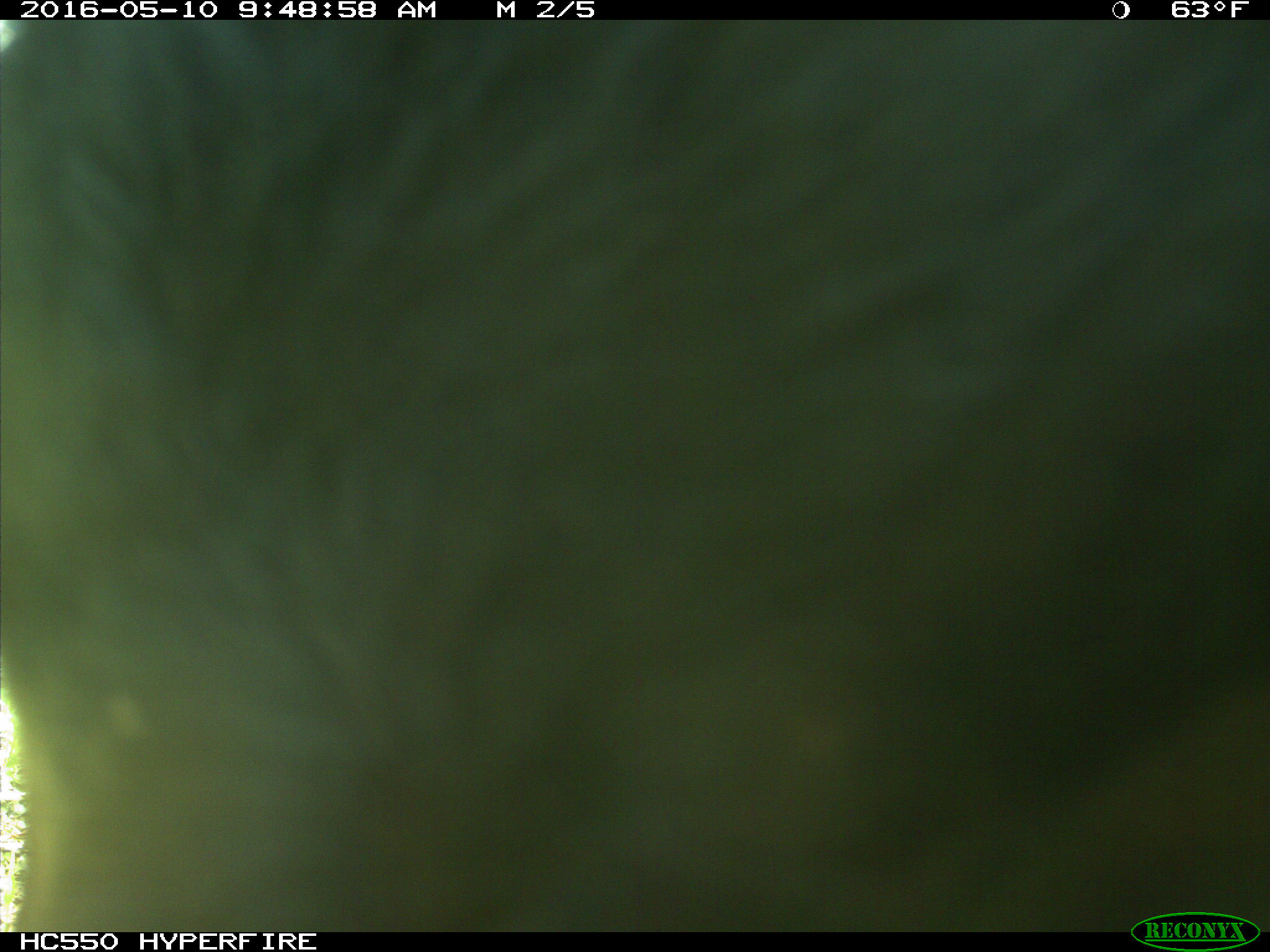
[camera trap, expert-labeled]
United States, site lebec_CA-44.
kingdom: Animalia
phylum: Chordata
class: Mammalia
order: Artiodactyla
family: Bovidae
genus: Bos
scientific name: Bos taurus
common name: domestic cow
Bos taurus (domestic cow).